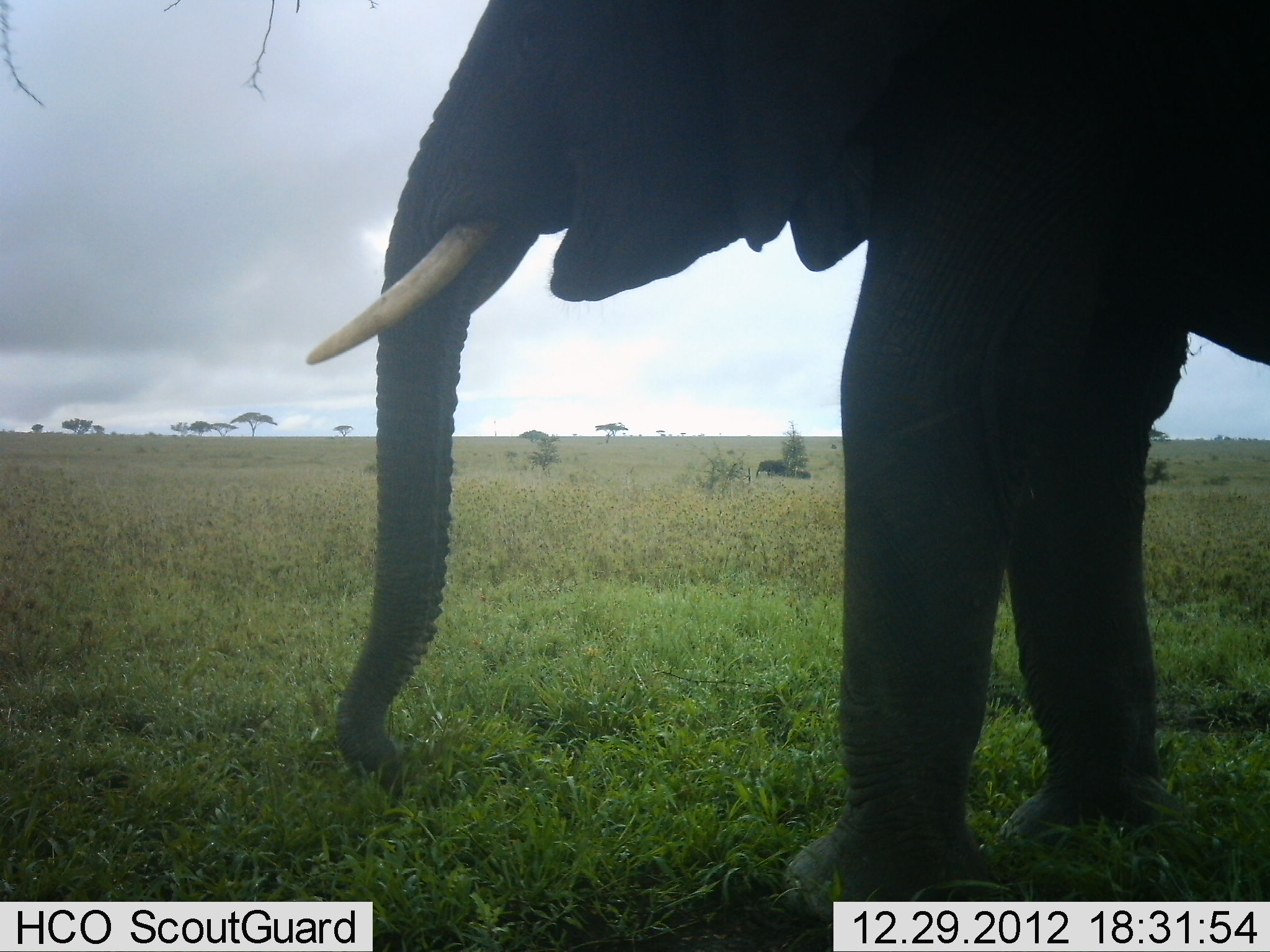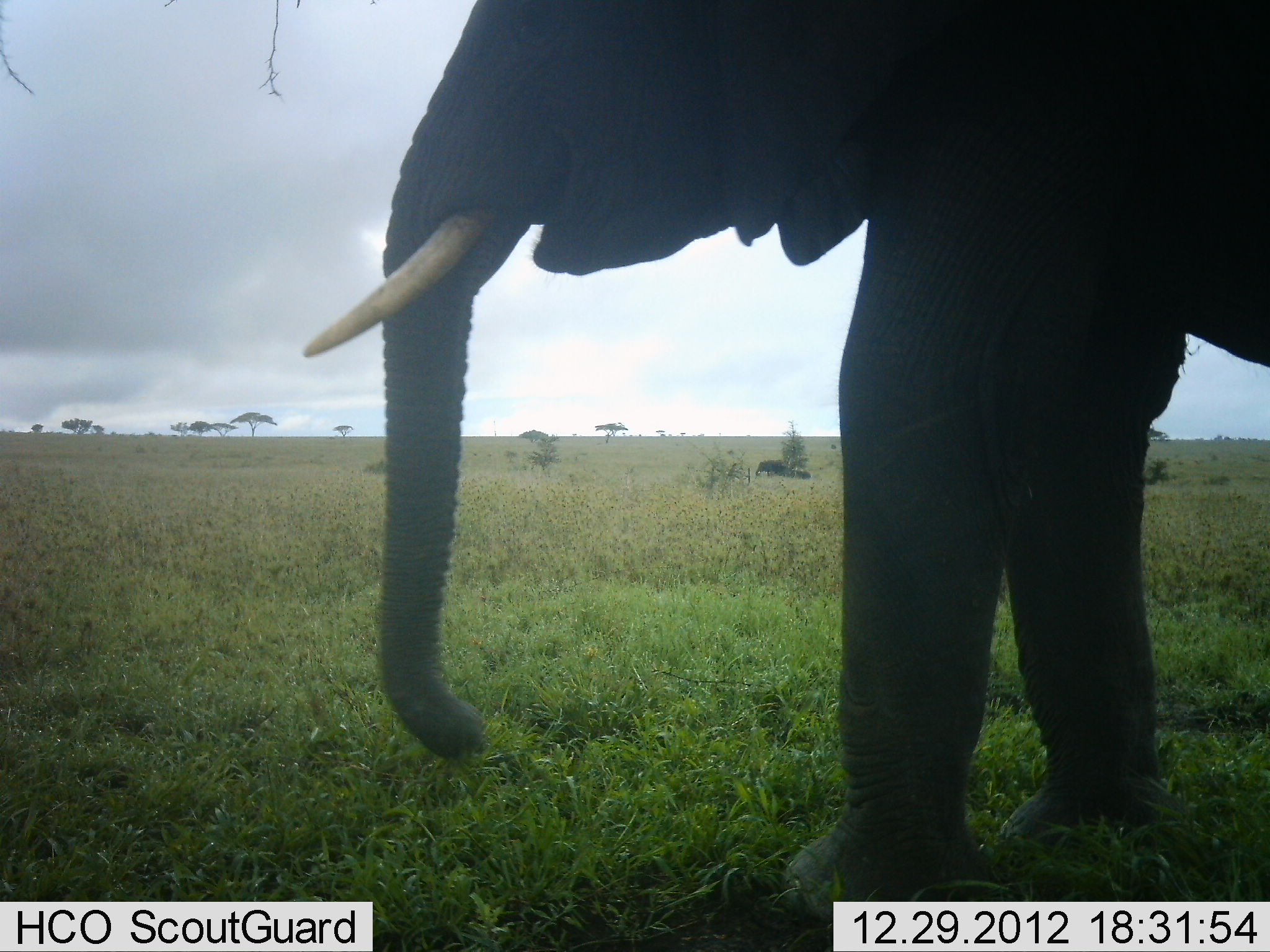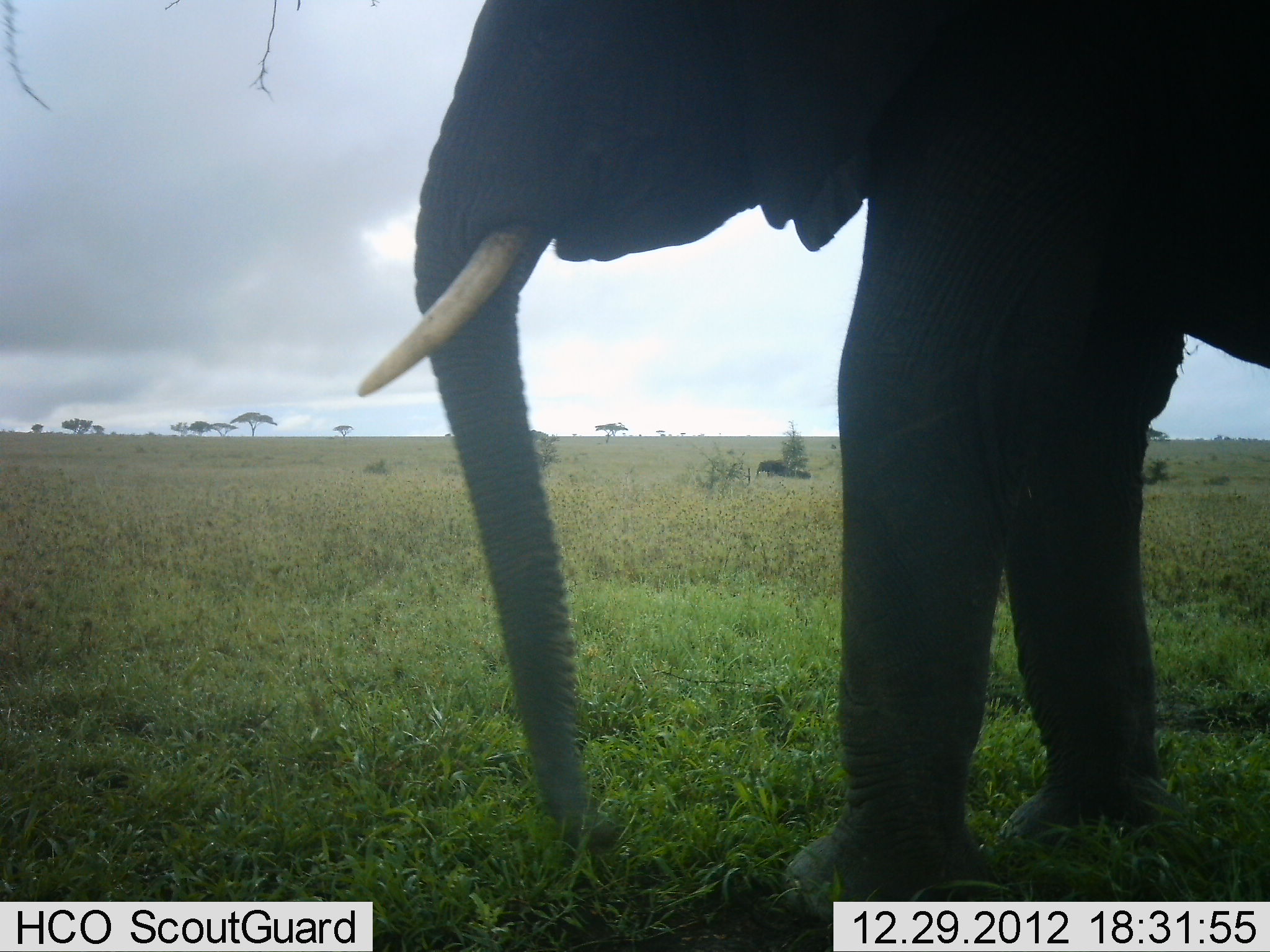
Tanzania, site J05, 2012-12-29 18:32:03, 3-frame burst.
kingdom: Animalia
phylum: Chordata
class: Mammalia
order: Proboscidea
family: Elephantidae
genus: Loxodonta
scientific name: Loxodonta africana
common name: african bush elephant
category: elephant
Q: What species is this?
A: Elephant (african bush elephant) (Loxodonta africana).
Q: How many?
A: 1.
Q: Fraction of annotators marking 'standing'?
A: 61%.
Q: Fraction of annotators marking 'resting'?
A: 3%.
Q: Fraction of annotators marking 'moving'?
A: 6%.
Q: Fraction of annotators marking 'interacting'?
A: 6%.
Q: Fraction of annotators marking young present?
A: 3%.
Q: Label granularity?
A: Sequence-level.